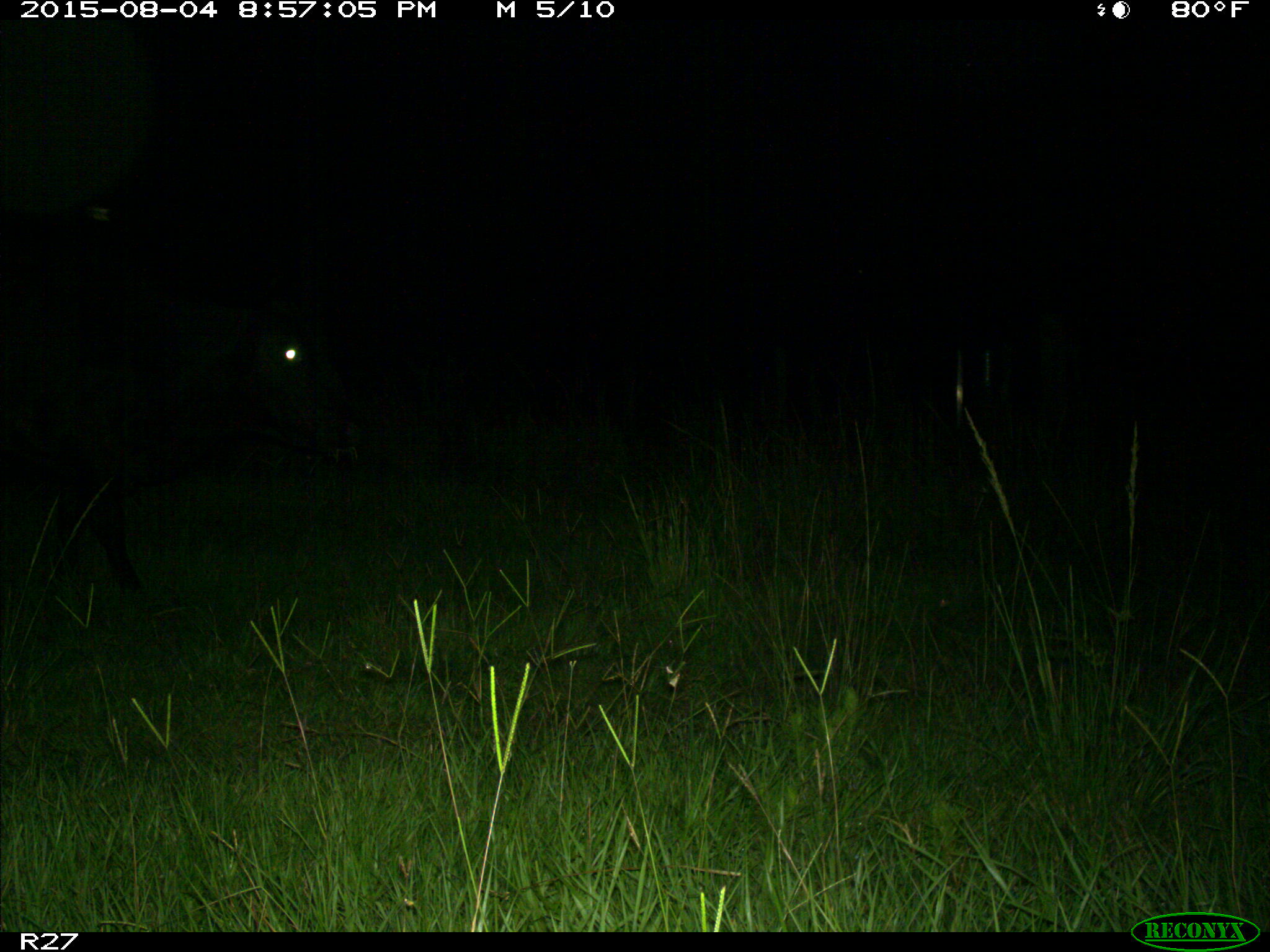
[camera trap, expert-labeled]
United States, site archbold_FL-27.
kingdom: Animalia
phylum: Chordata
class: Mammalia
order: Artiodactyla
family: Bovidae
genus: Bos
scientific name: Bos taurus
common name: domestic cow